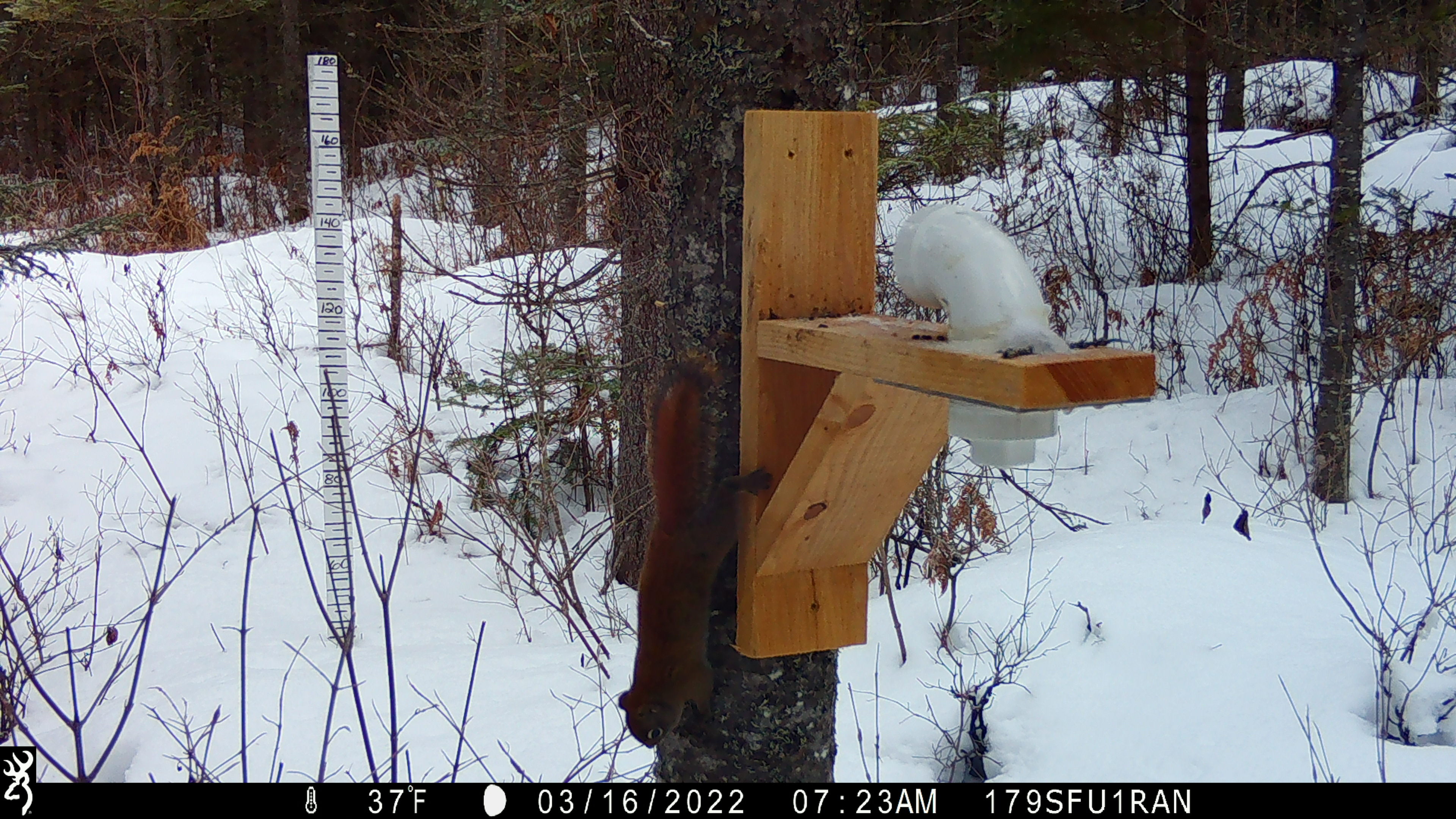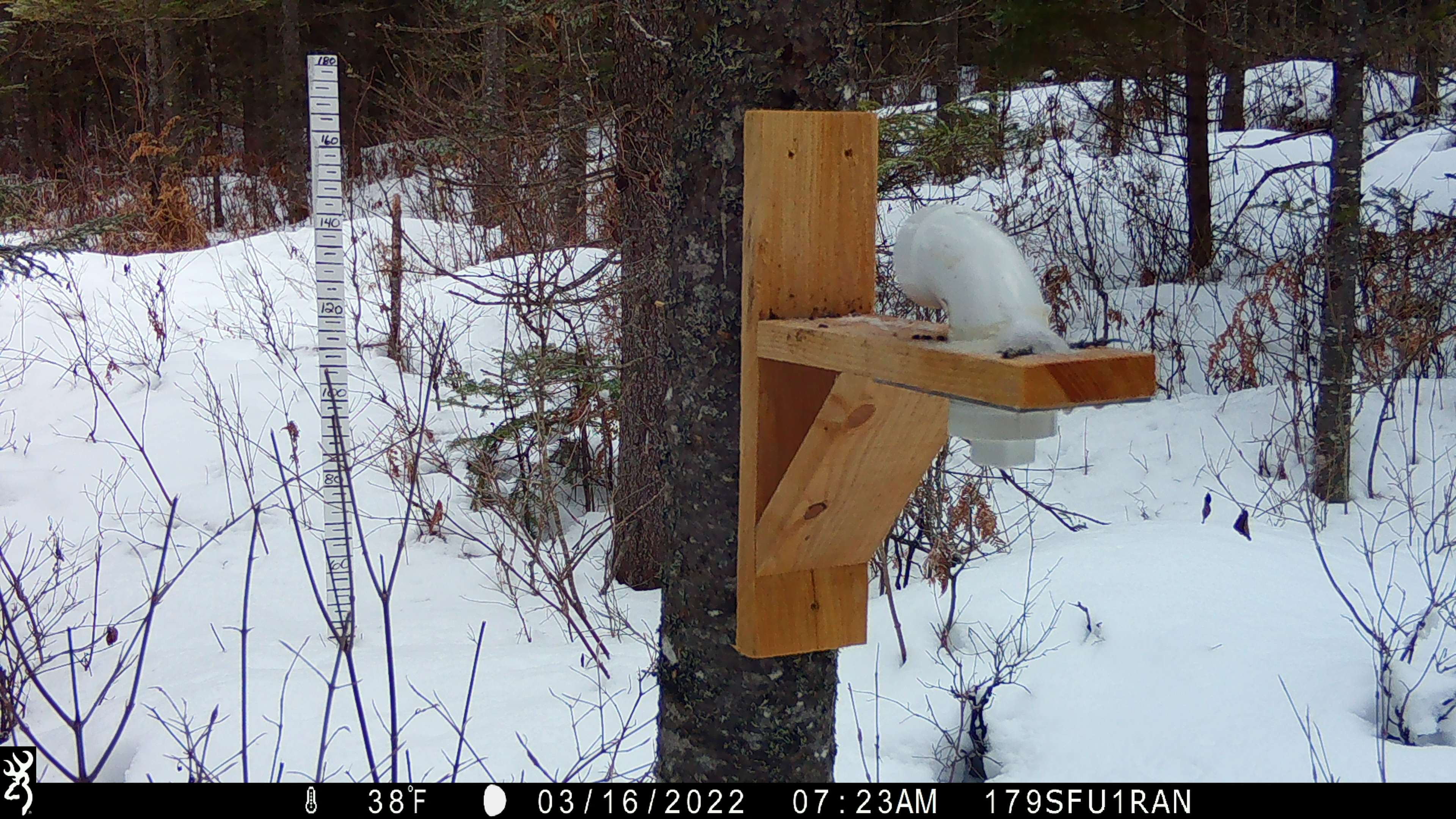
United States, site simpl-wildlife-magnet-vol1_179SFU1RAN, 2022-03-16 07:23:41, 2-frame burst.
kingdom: Animalia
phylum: Chordata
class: Mammalia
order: Rodentia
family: Sciuridae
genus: Tamiasciurus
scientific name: Tamiasciurus hudsonicus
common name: red squirrel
Red squirrel (Tamiasciurus hudsonicus).